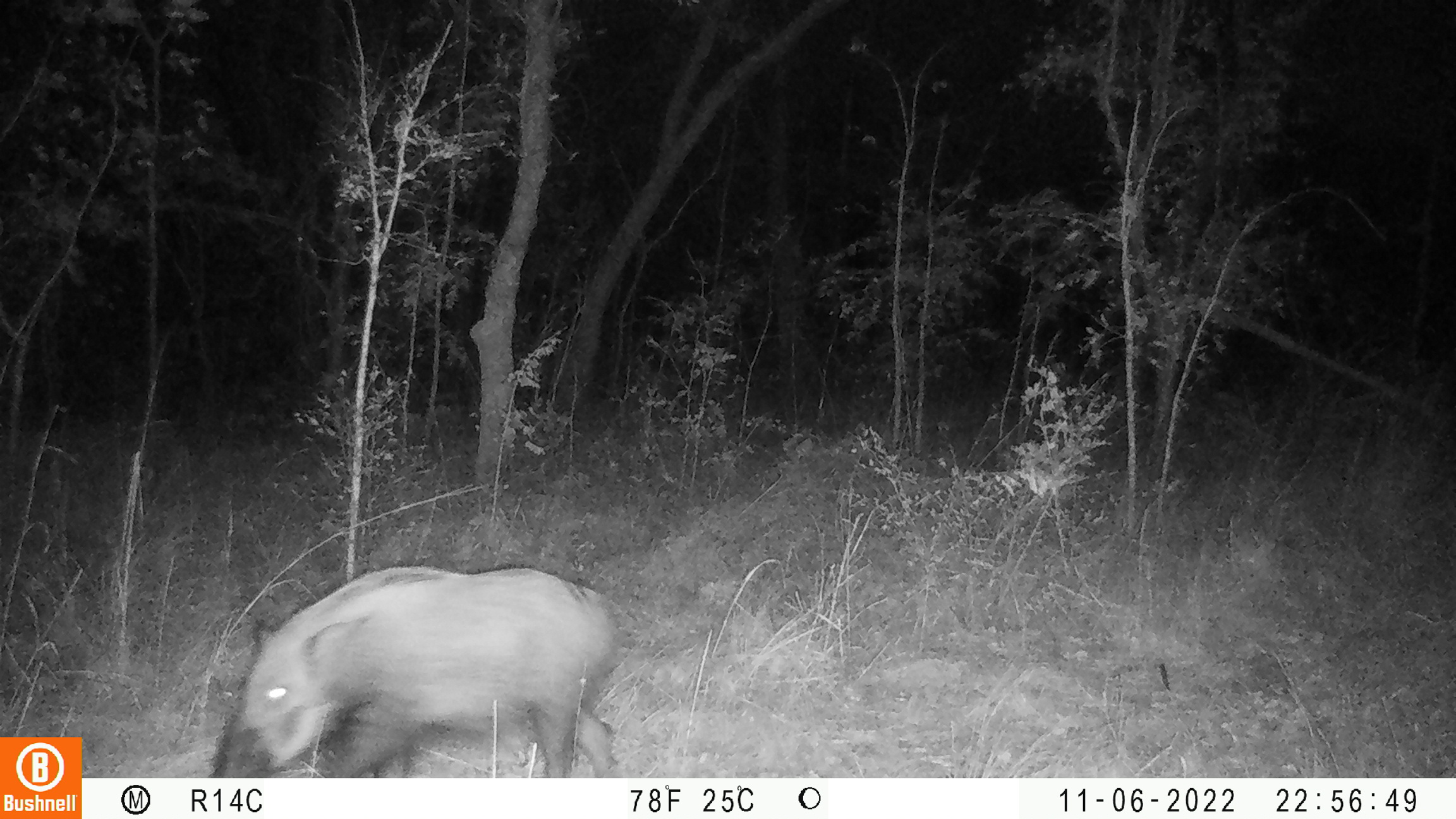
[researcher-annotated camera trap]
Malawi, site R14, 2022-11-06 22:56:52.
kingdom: Animalia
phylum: Chordata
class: Mammalia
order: Artiodactyla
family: Suidae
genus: Potamochoerus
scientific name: Potamochoerus larvatus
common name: bushpig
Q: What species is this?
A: Bushpig (Potamochoerus larvatus).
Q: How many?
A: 1.